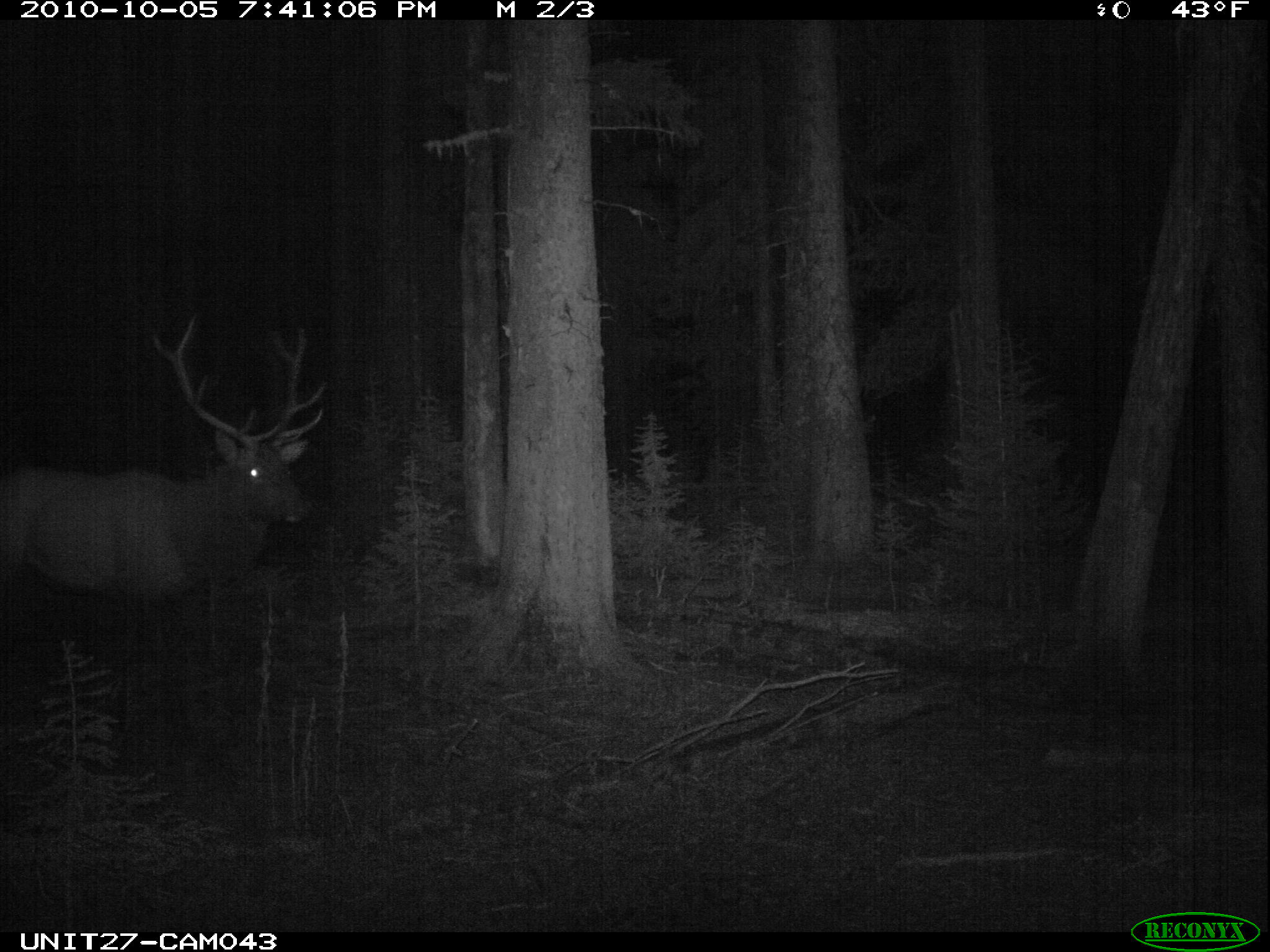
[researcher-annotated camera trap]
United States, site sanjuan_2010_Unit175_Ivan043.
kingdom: Animalia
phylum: Chordata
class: Mammalia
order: Artiodactyla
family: Cervidae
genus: Cervus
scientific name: Cervus elaphus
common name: red deer